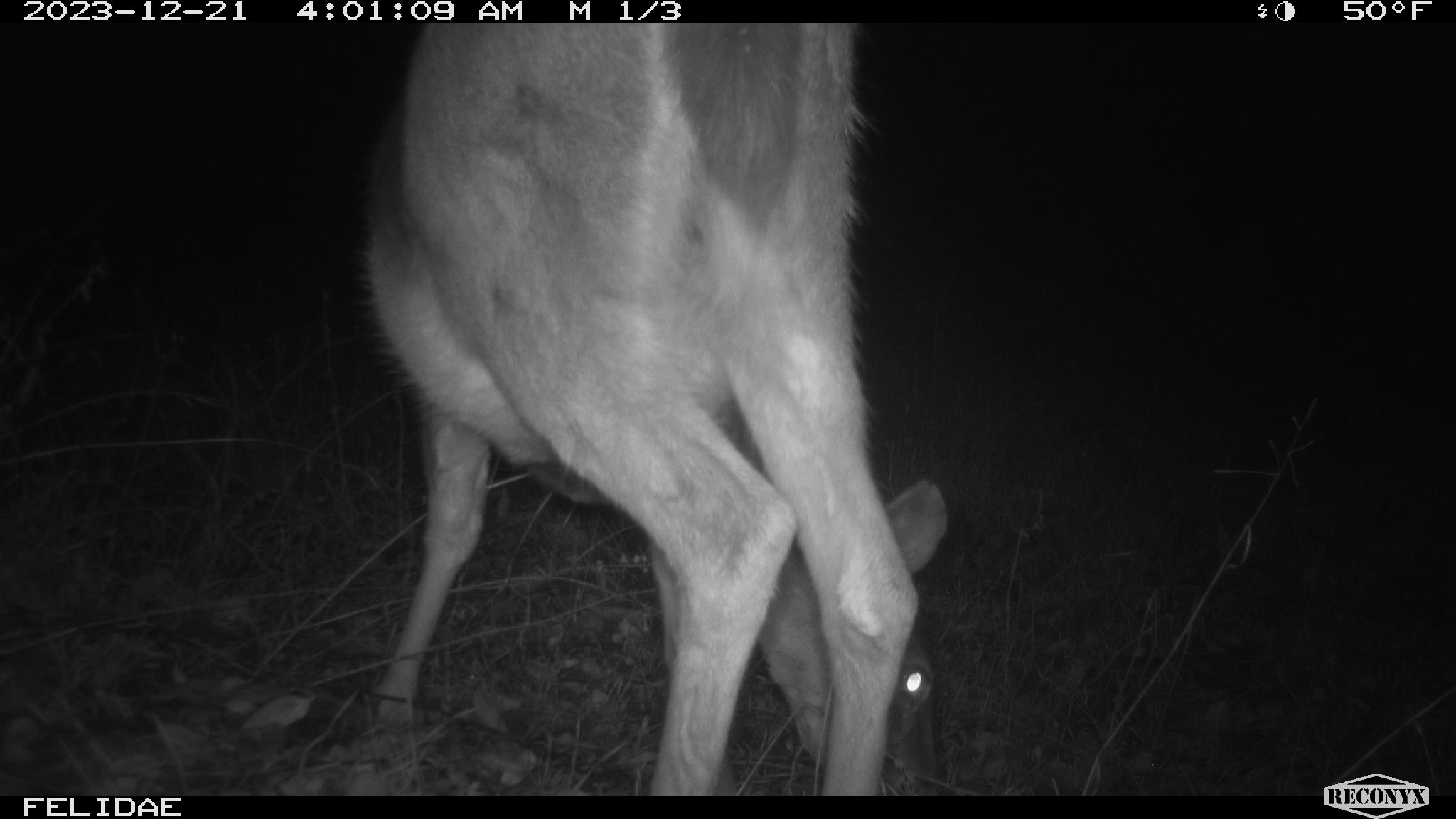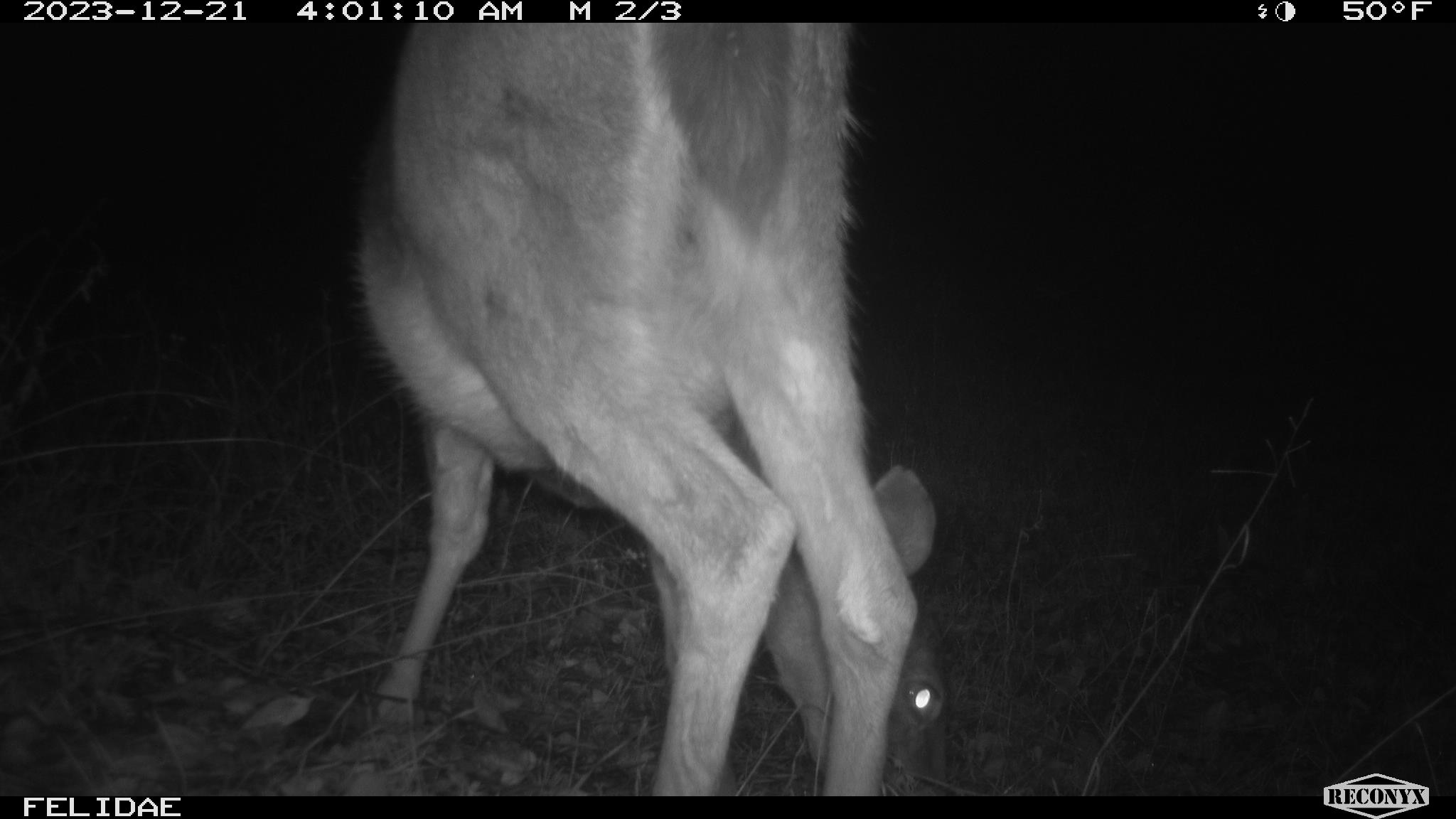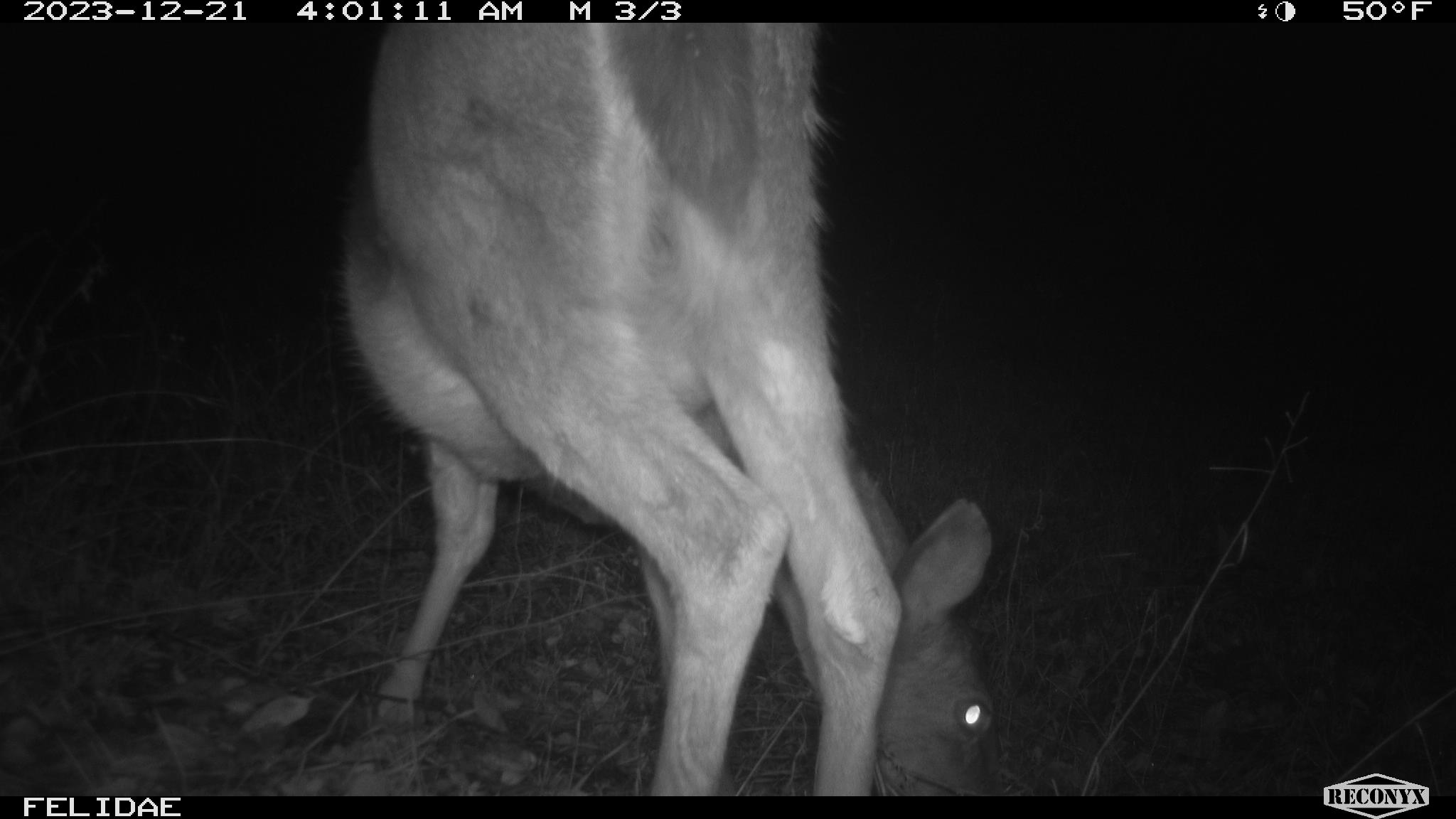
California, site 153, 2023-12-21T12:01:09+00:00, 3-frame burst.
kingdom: Animalia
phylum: Chordata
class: Mammalia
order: Artiodactyla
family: Cervidae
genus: Odocoileus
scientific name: Odocoileus hemionus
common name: mule deer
Mule deer (Odocoileus hemionus).